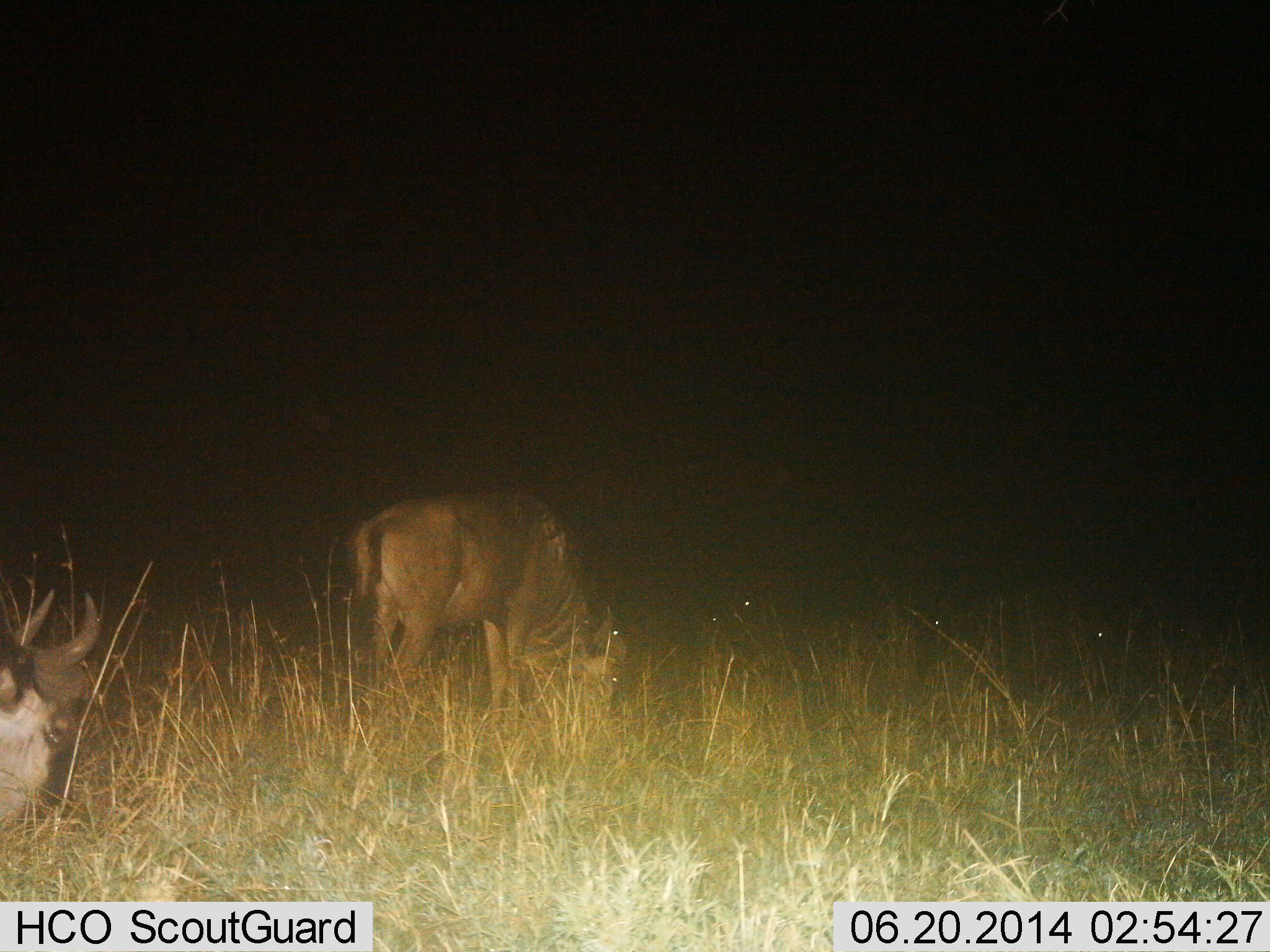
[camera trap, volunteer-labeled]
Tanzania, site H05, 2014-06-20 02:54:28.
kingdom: Animalia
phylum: Chordata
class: Mammalia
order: Artiodactyla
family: Bovidae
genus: Connochaetes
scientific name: Connochaetes taurinus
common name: blue wildebeest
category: wildebeest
Wildebeest (blue wildebeest) (Connochaetes taurinus), count 2. Behavior (volunteer vote fractions): standing 20%, resting 10%, moving 0%, interacting 10%. Young present (vote fraction): 0%. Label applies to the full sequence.